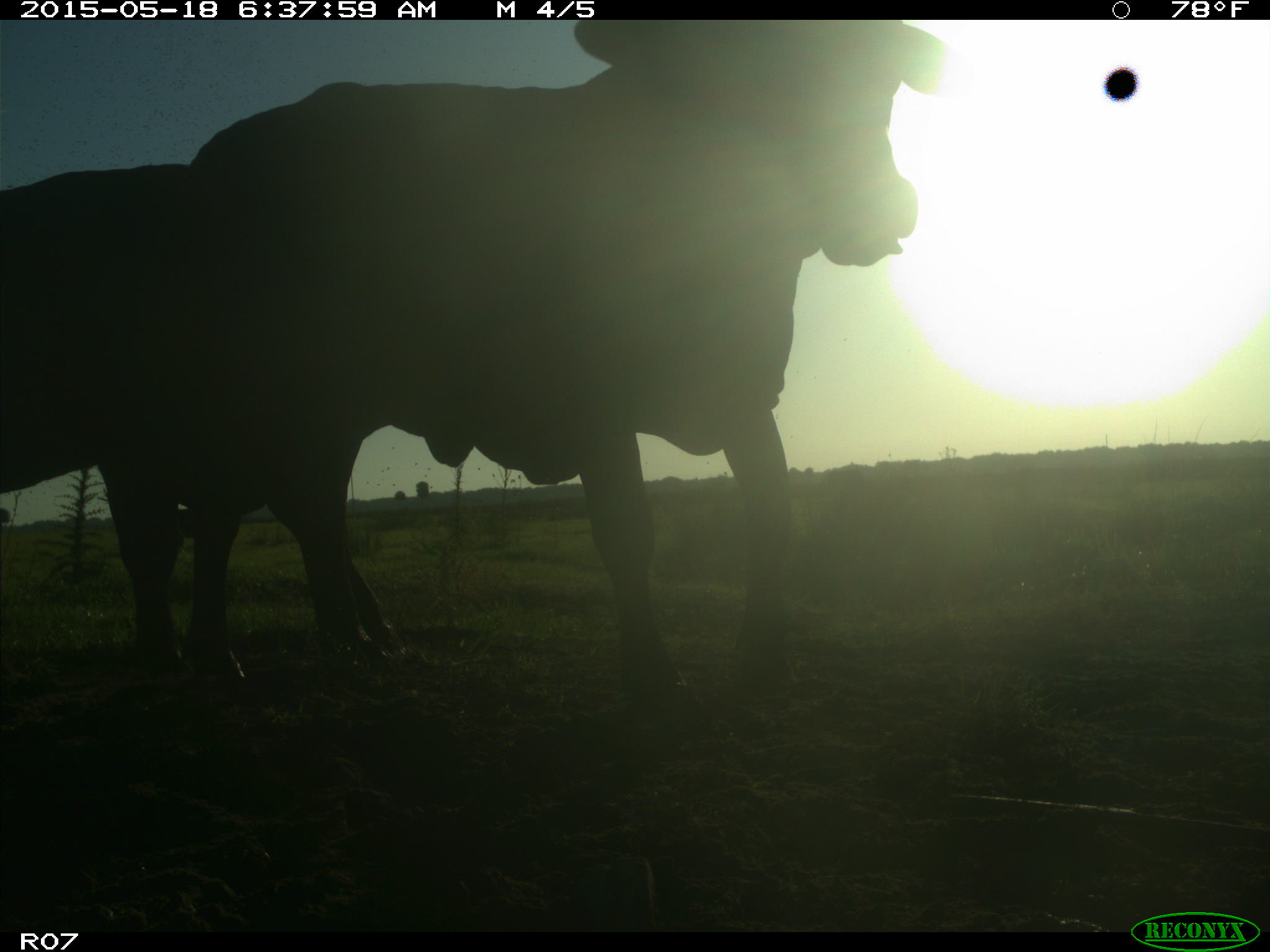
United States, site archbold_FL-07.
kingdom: Animalia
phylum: Chordata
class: Mammalia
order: Artiodactyla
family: Bovidae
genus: Bos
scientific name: Bos taurus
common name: domestic cow